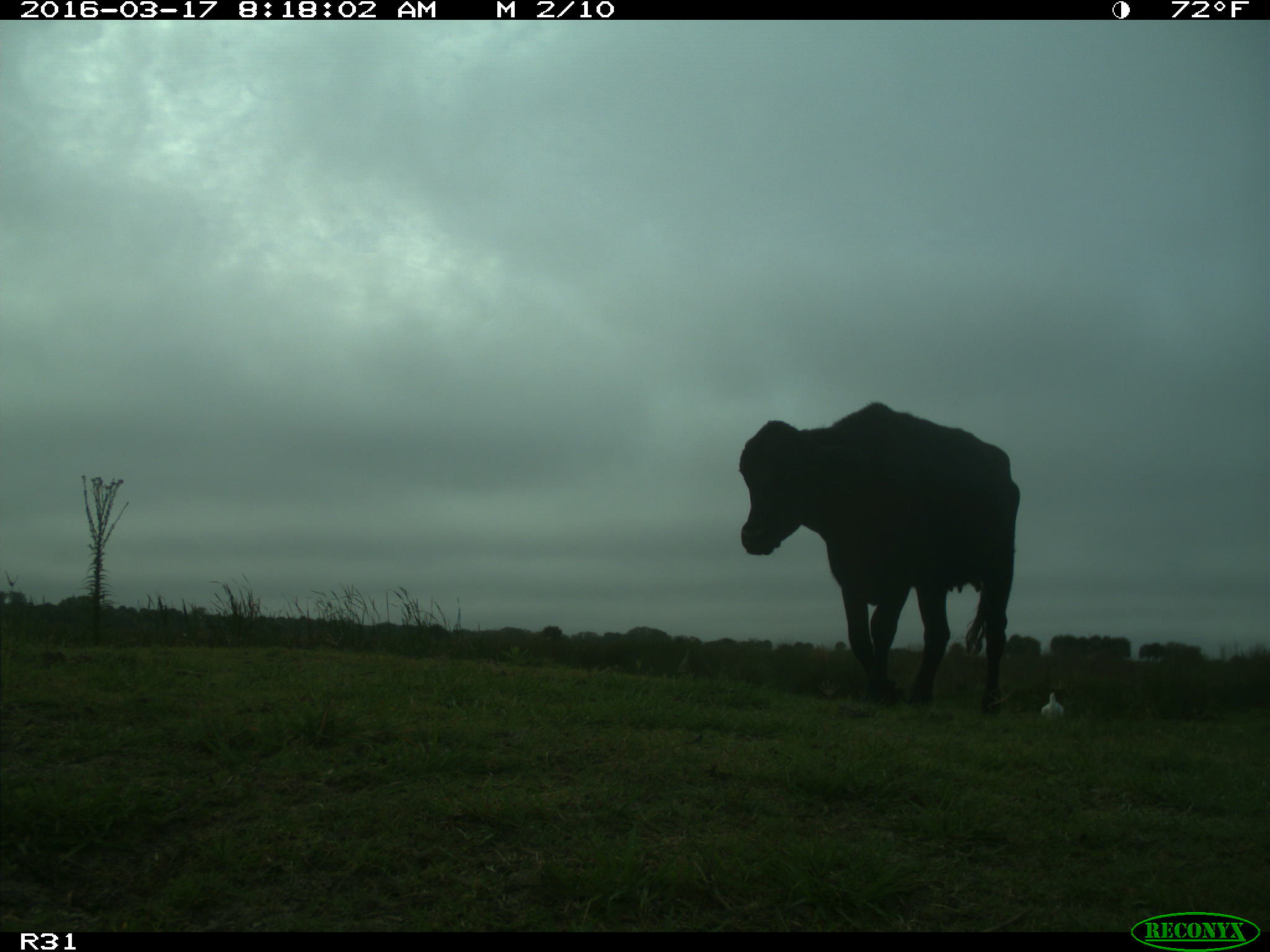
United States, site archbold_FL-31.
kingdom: Animalia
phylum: Chordata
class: Mammalia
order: Artiodactyla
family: Bovidae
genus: Bos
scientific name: Bos taurus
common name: domestic cow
Bos taurus (domestic cow).